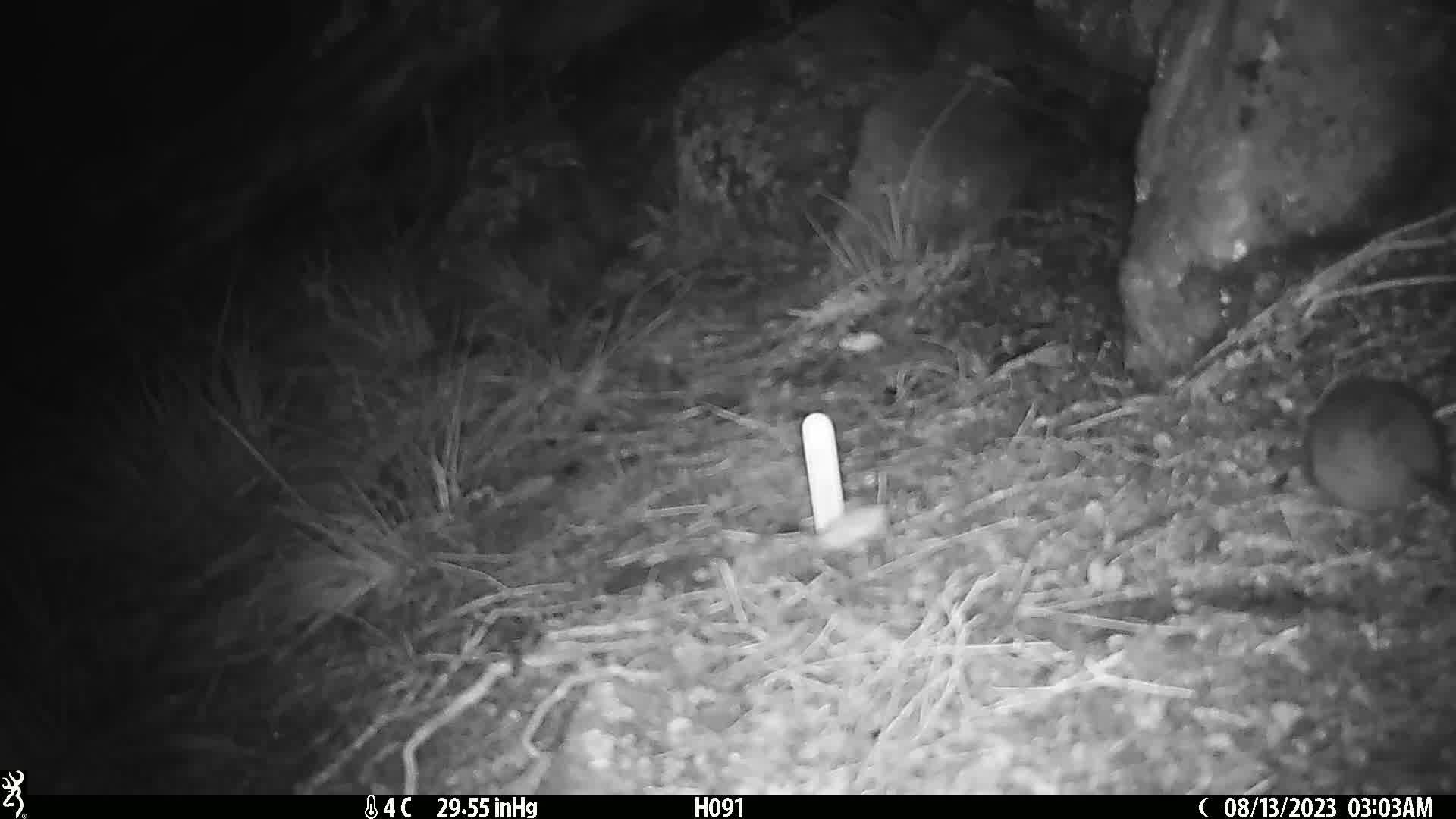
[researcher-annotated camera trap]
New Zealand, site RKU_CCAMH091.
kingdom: Animalia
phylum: Chordata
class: Mammalia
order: Rodentia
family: Muridae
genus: Rattus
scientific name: Rattus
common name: rat